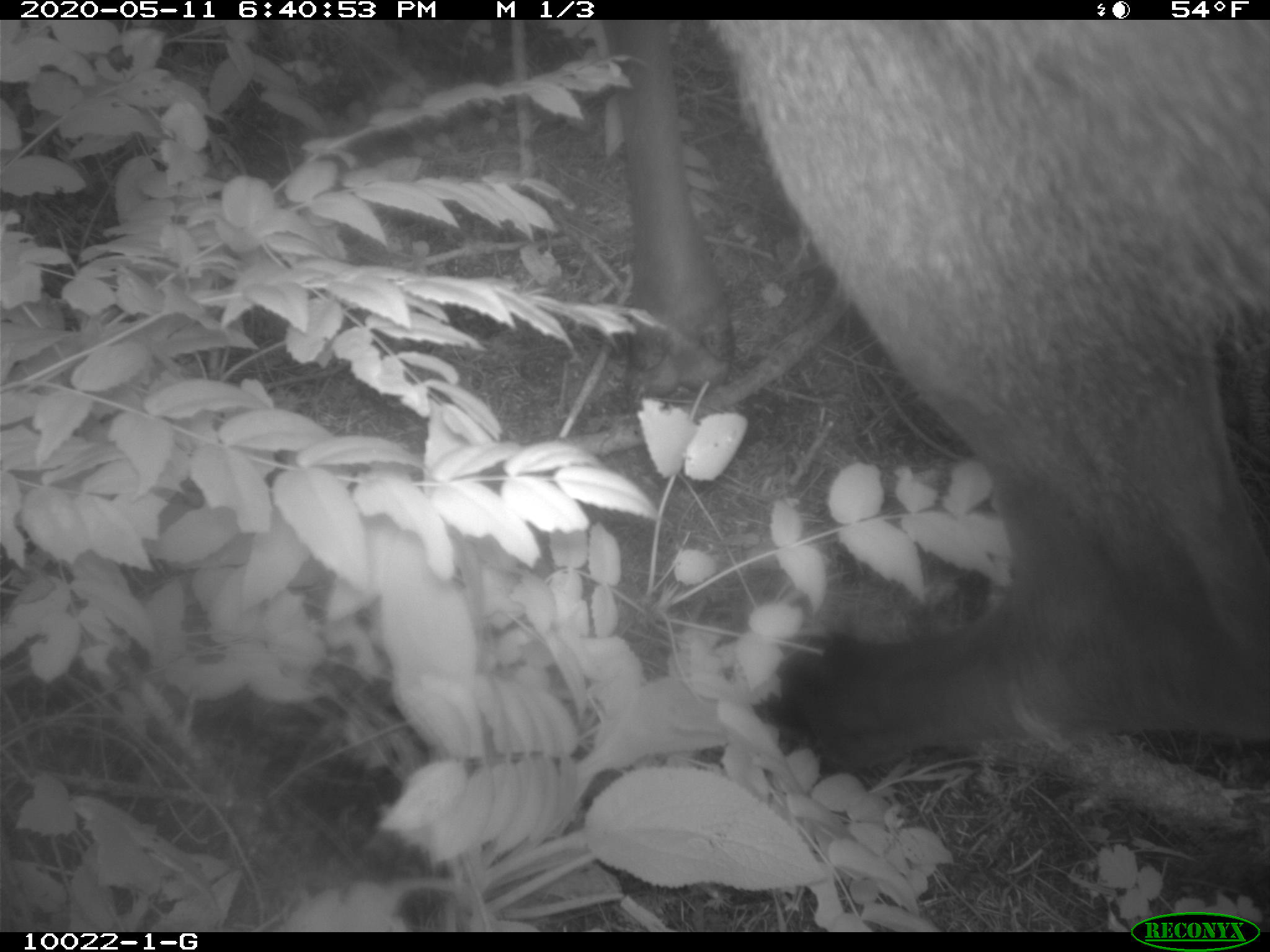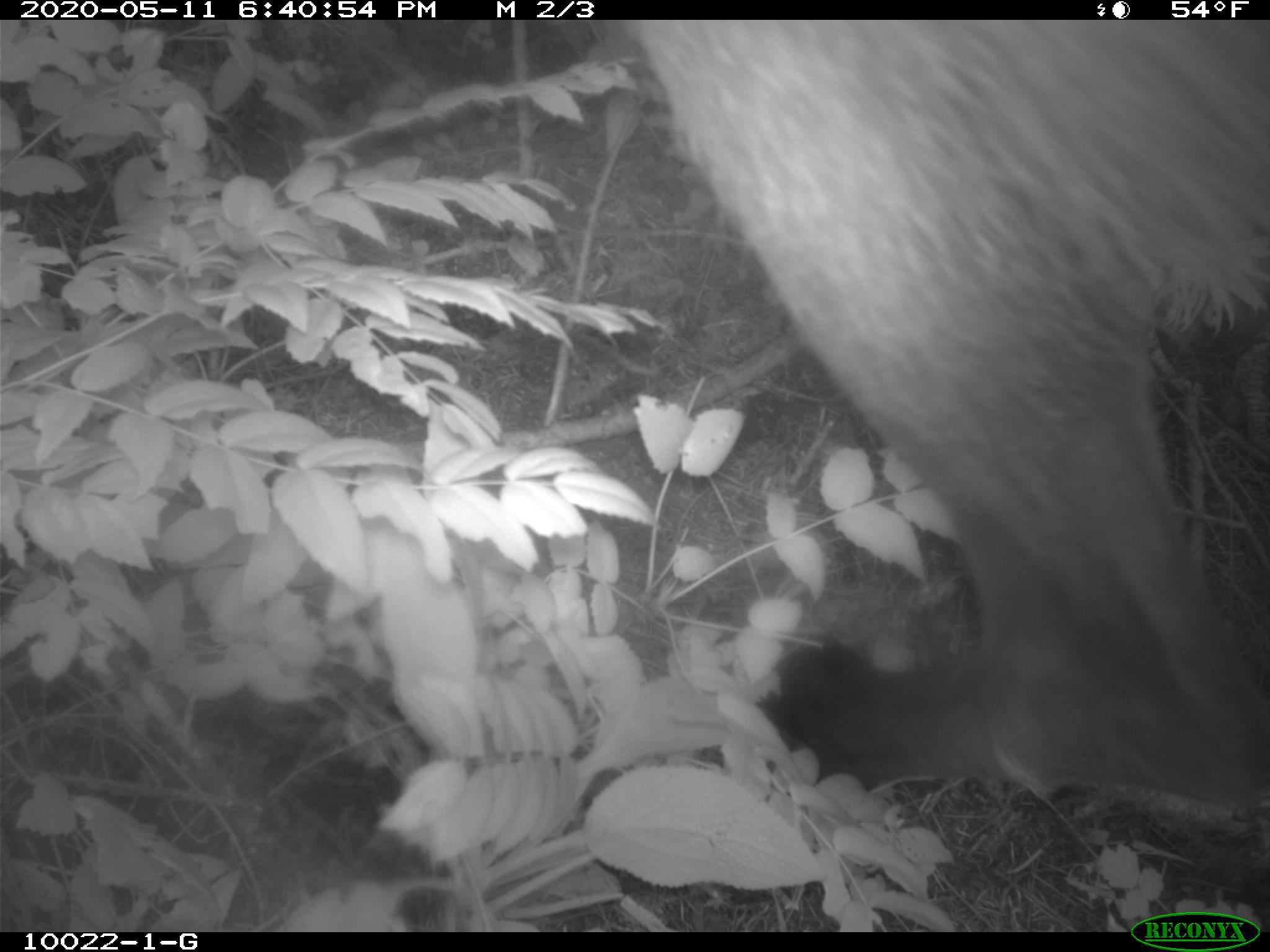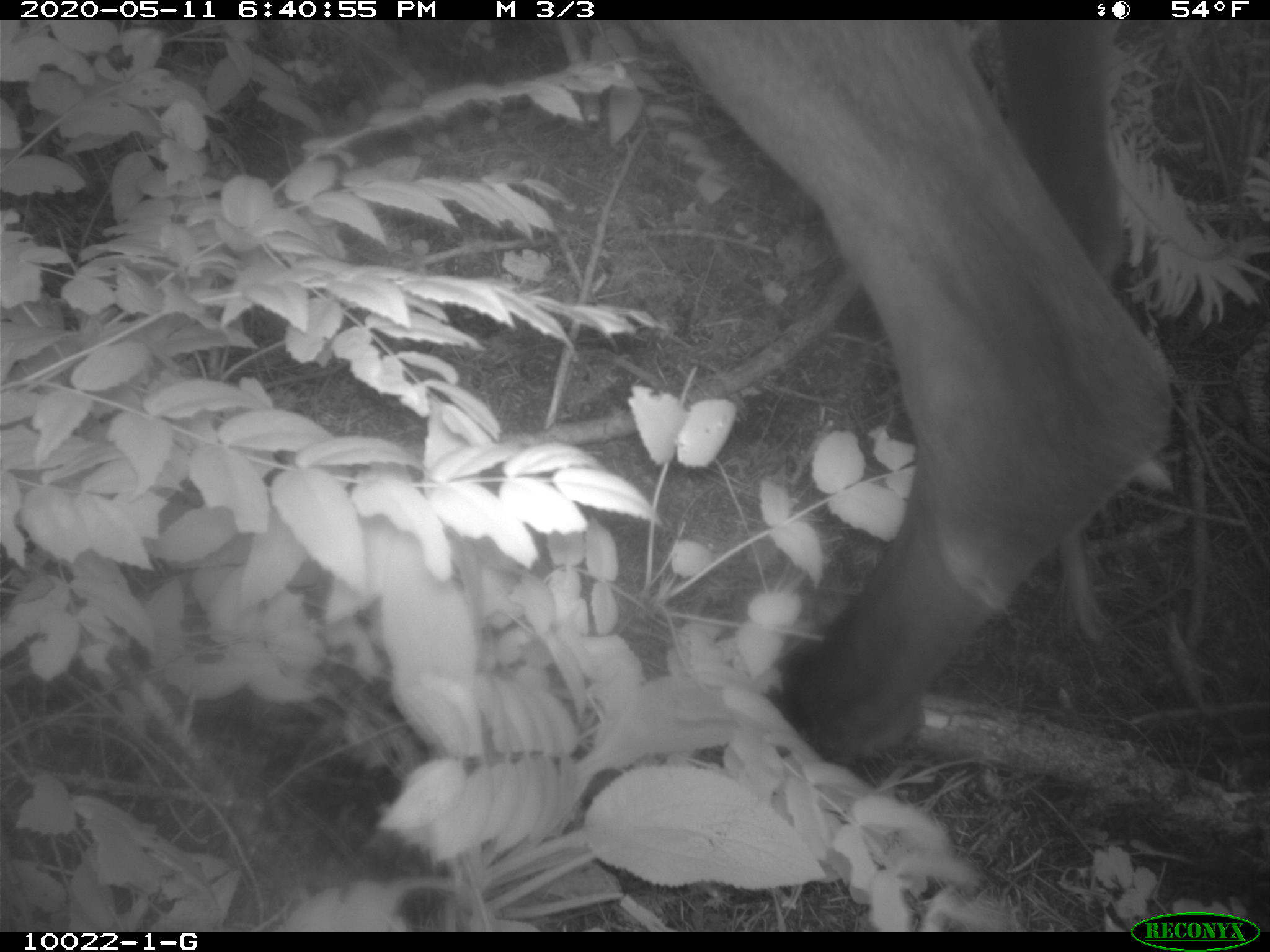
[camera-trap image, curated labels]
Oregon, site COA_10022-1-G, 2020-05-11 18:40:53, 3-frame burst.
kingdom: Animalia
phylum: Chordata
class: Mammalia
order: Artiodactyla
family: Cervidae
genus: Cervus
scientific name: Cervus canadensis roosevelti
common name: roosevelt elk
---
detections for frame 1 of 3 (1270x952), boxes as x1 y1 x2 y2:
roosevelt elk: 609 25 1266 787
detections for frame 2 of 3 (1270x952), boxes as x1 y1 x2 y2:
roosevelt elk: 627 29 1262 823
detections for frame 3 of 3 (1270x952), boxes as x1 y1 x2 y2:
roosevelt elk: 655 25 1200 781